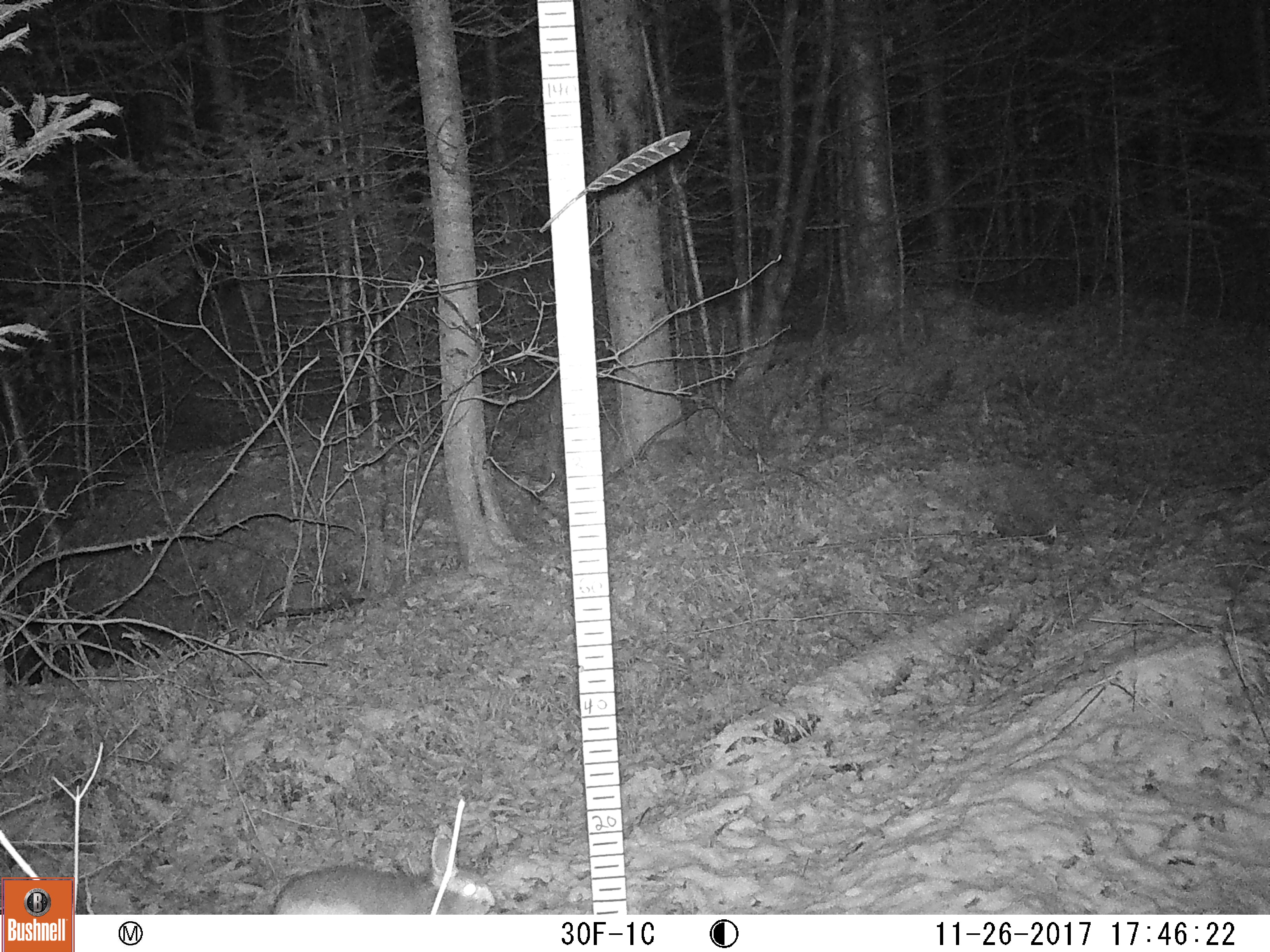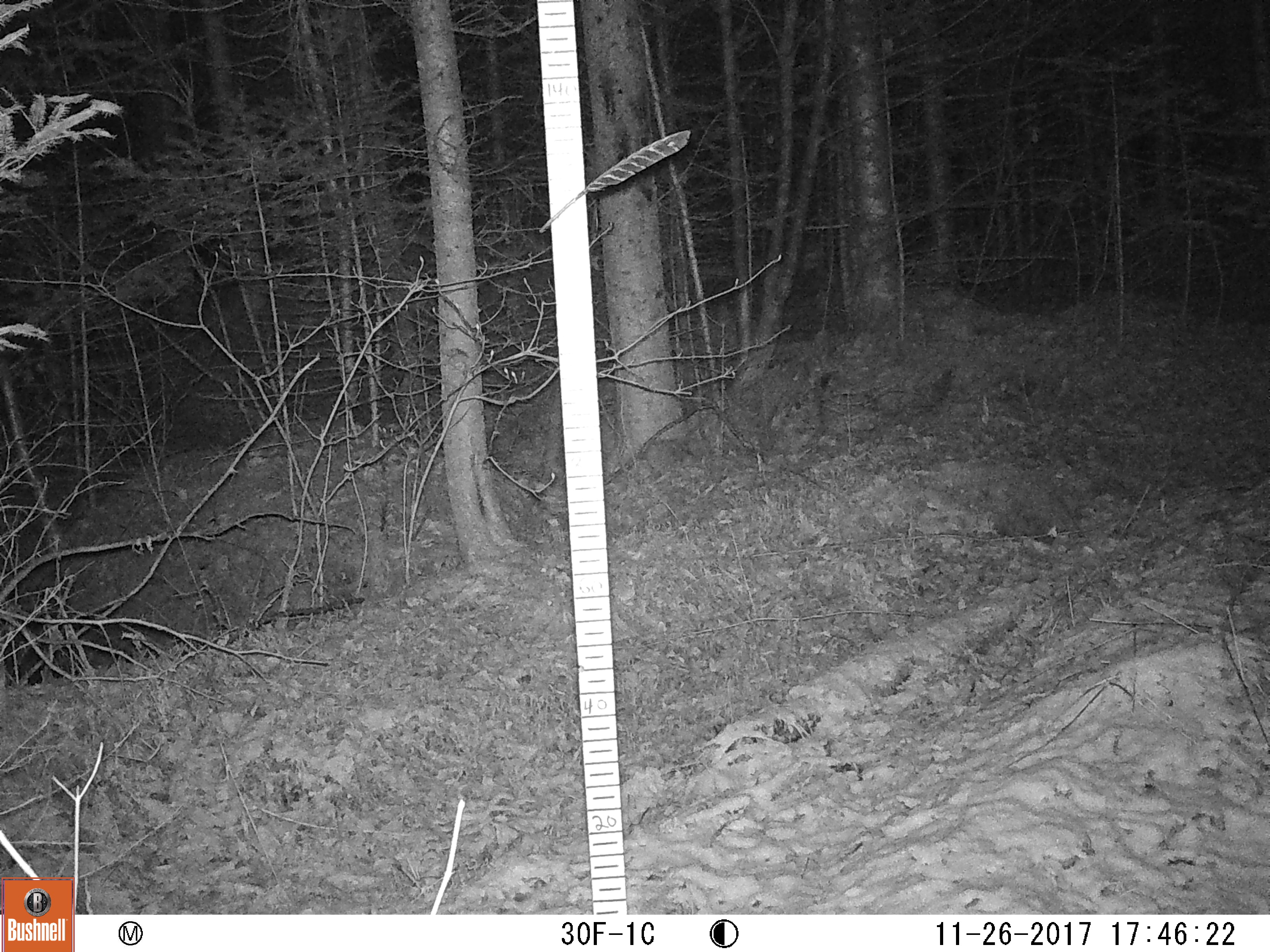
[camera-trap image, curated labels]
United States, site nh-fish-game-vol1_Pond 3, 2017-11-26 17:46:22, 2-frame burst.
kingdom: Animalia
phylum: Chordata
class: Mammalia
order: Lagomorpha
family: Leporidae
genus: Lepus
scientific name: Lepus americanus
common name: snowshoe hare